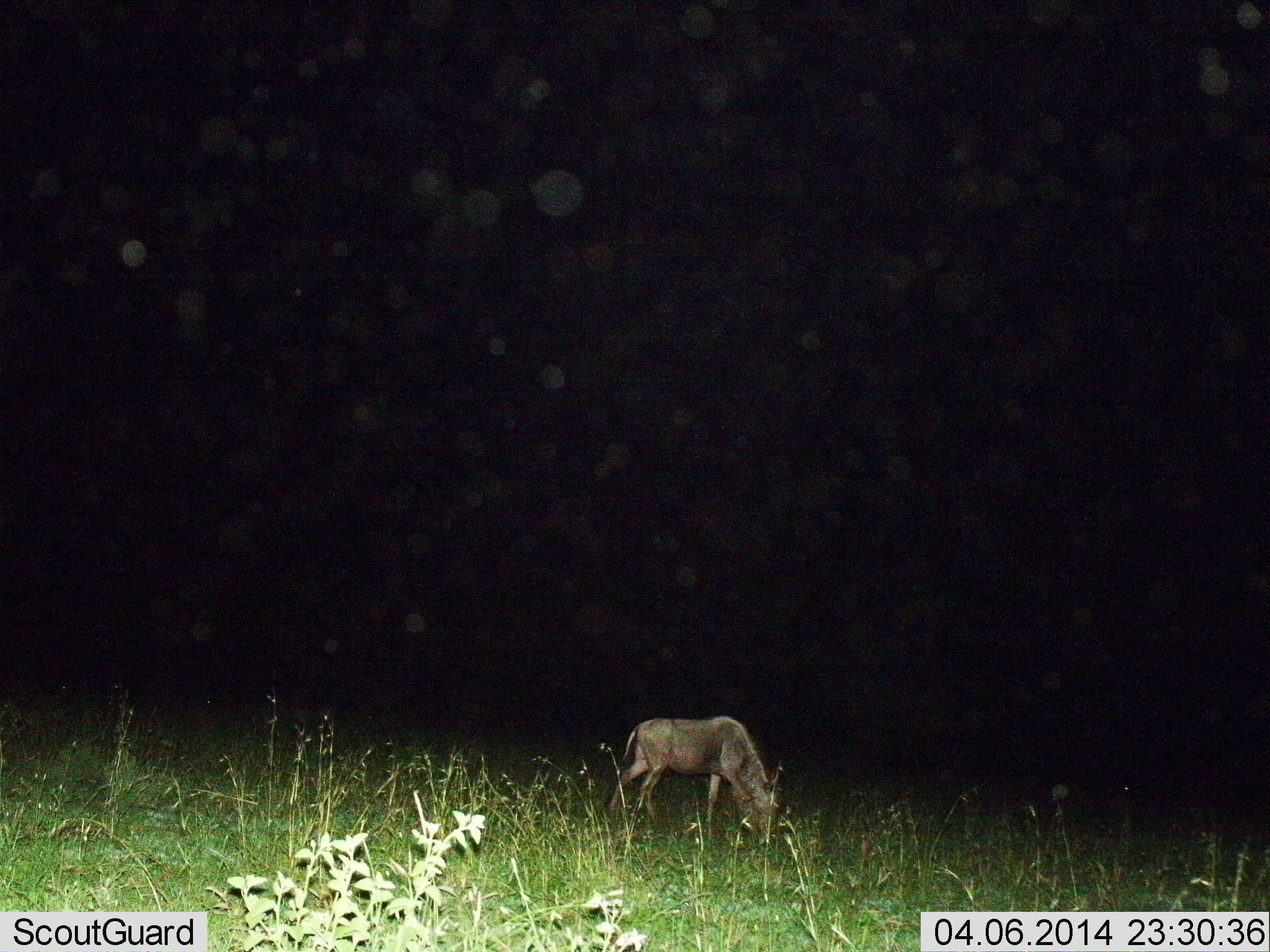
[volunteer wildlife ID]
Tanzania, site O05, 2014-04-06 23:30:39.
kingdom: Animalia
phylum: Chordata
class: Mammalia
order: Artiodactyla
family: Bovidae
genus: Connochaetes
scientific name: Connochaetes taurinus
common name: blue wildebeest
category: wildebeest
Wildebeest (blue wildebeest) (Connochaetes taurinus), count 1. Behavior (volunteer vote fractions): standing 14%, resting 0%, moving 3%, interacting 0%. Young present (vote fraction): 5%. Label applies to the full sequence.